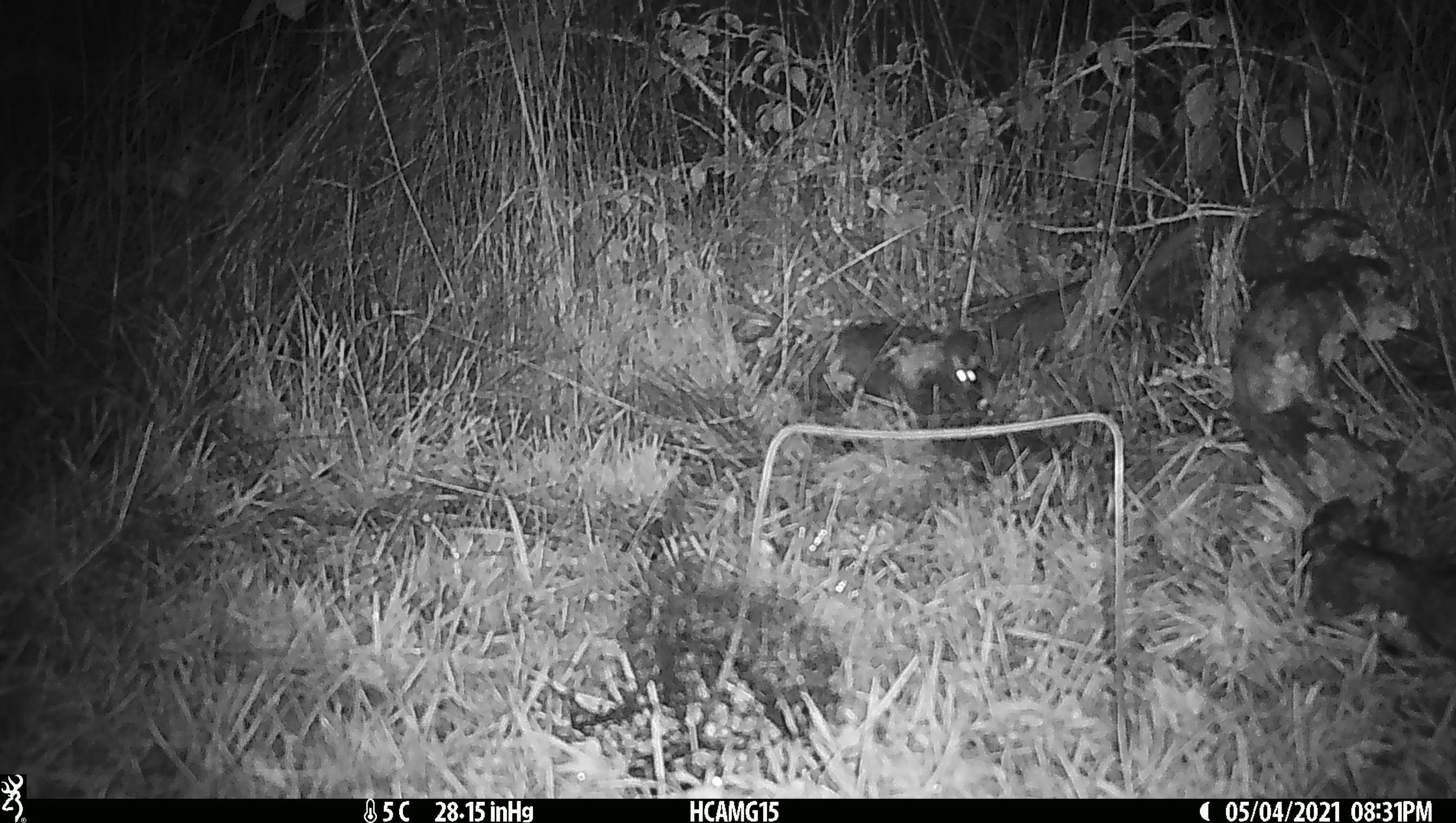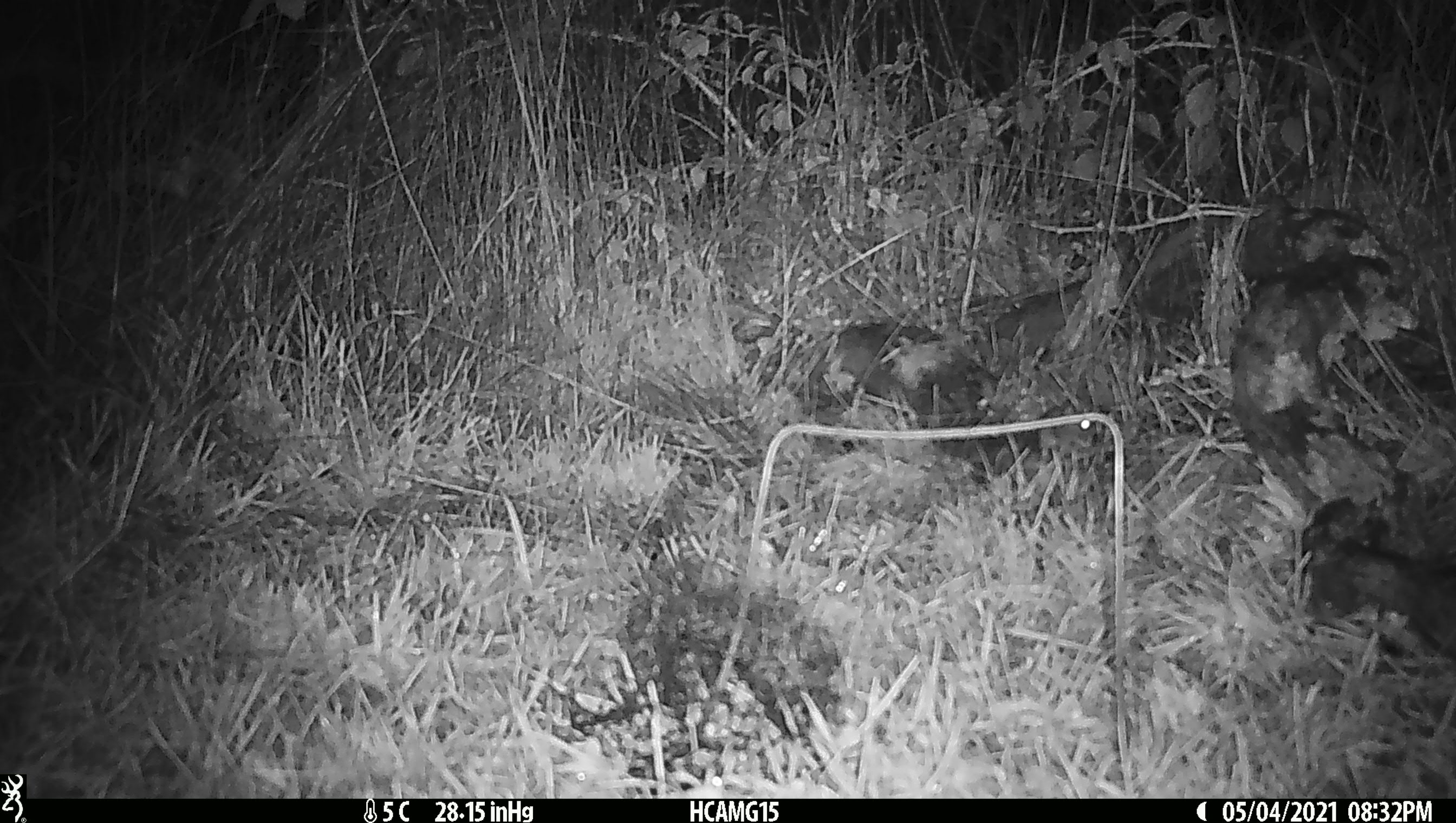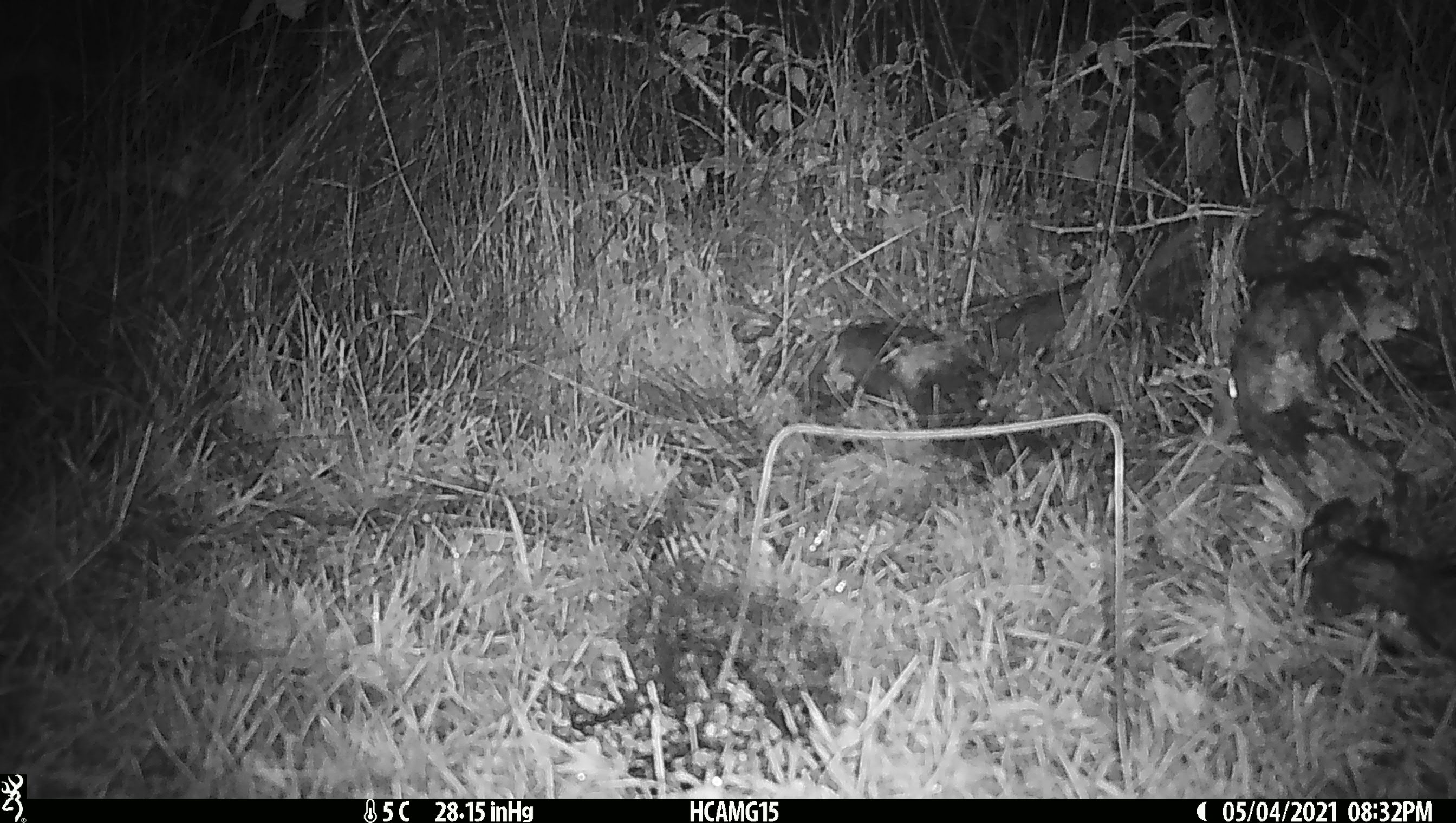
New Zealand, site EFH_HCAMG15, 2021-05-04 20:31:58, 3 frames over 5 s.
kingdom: Animalia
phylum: Chordata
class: Mammalia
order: Rodentia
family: Muridae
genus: Mus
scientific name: Mus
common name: mouse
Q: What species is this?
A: Mouse (Mus).